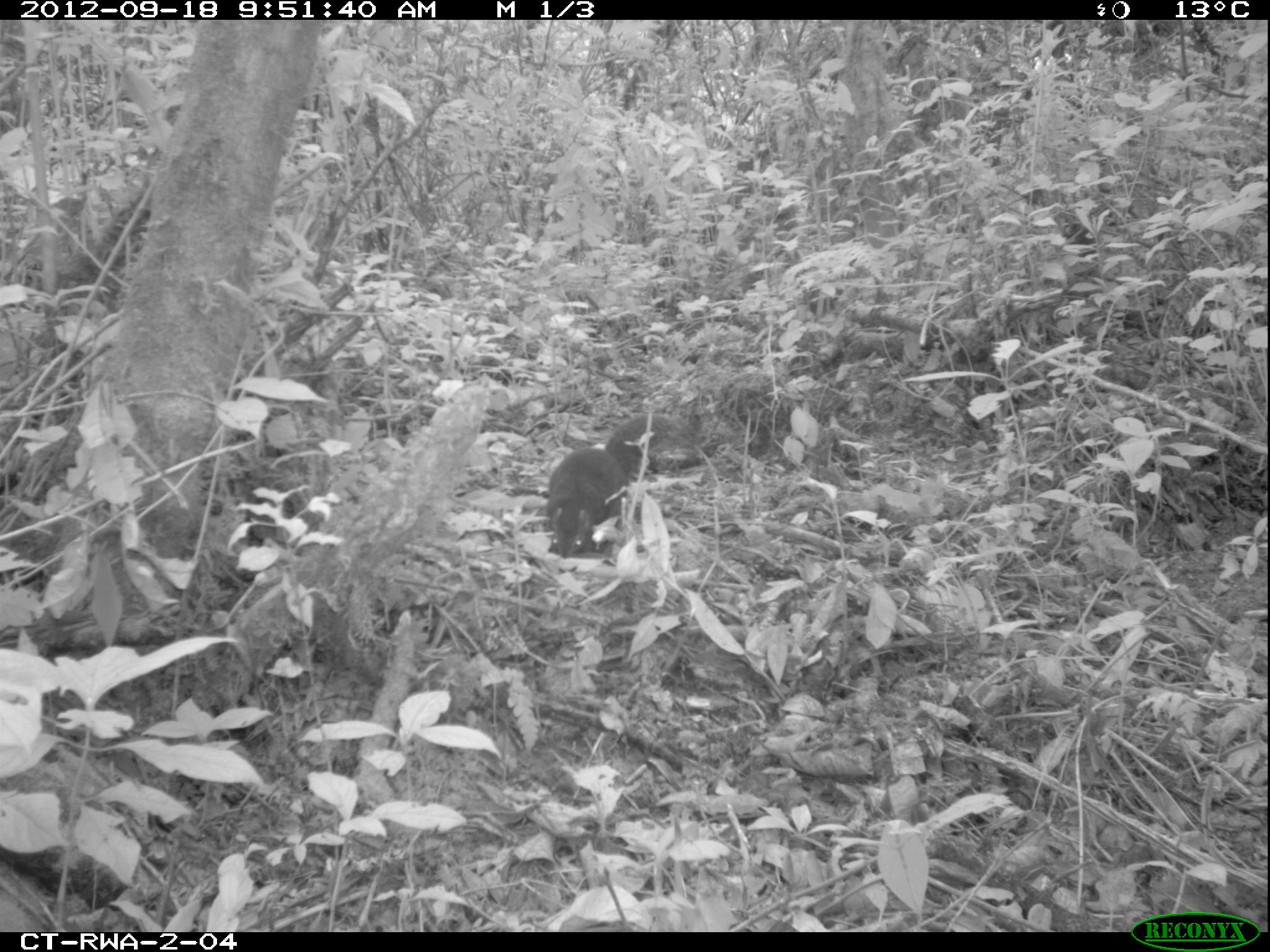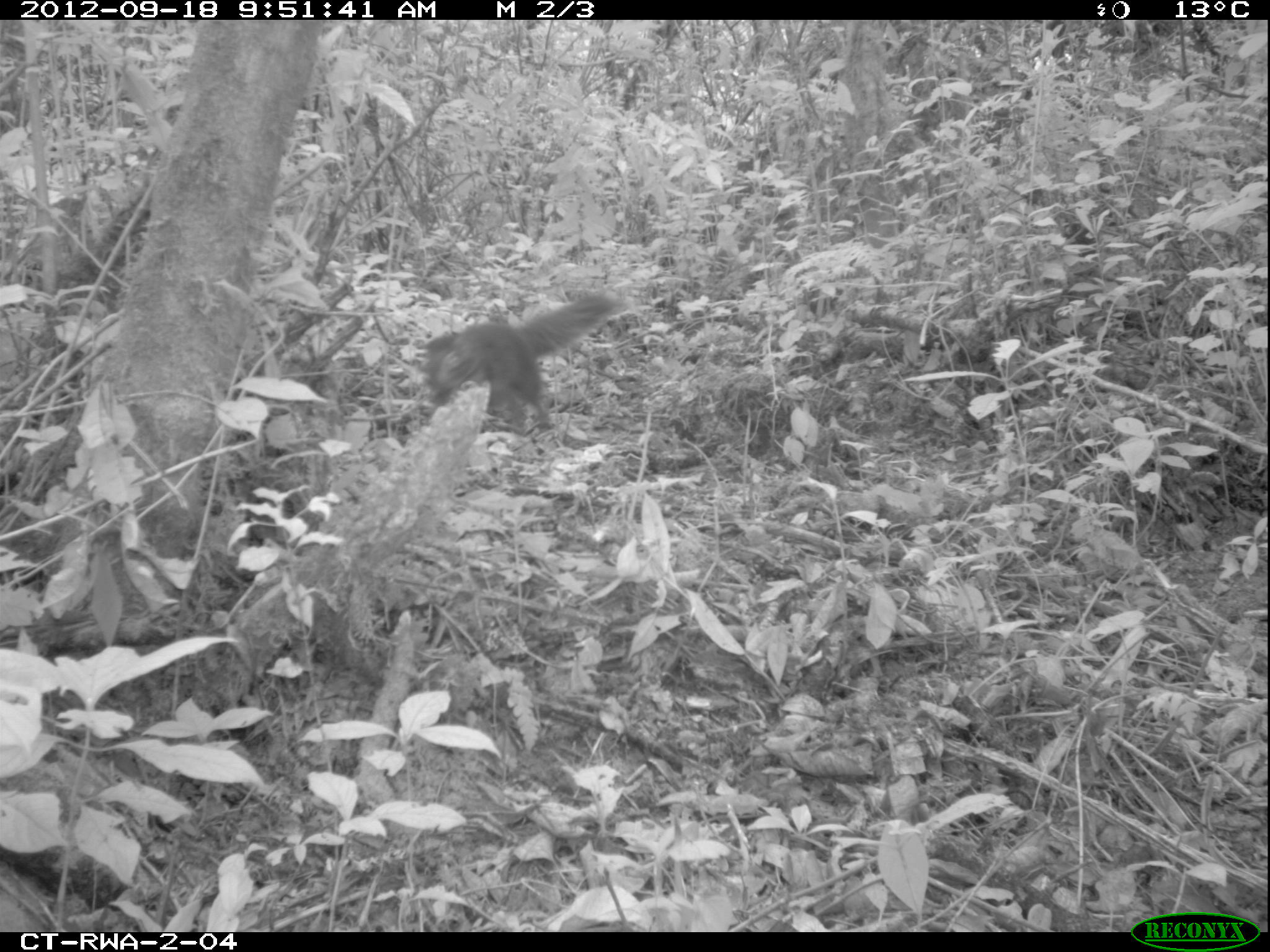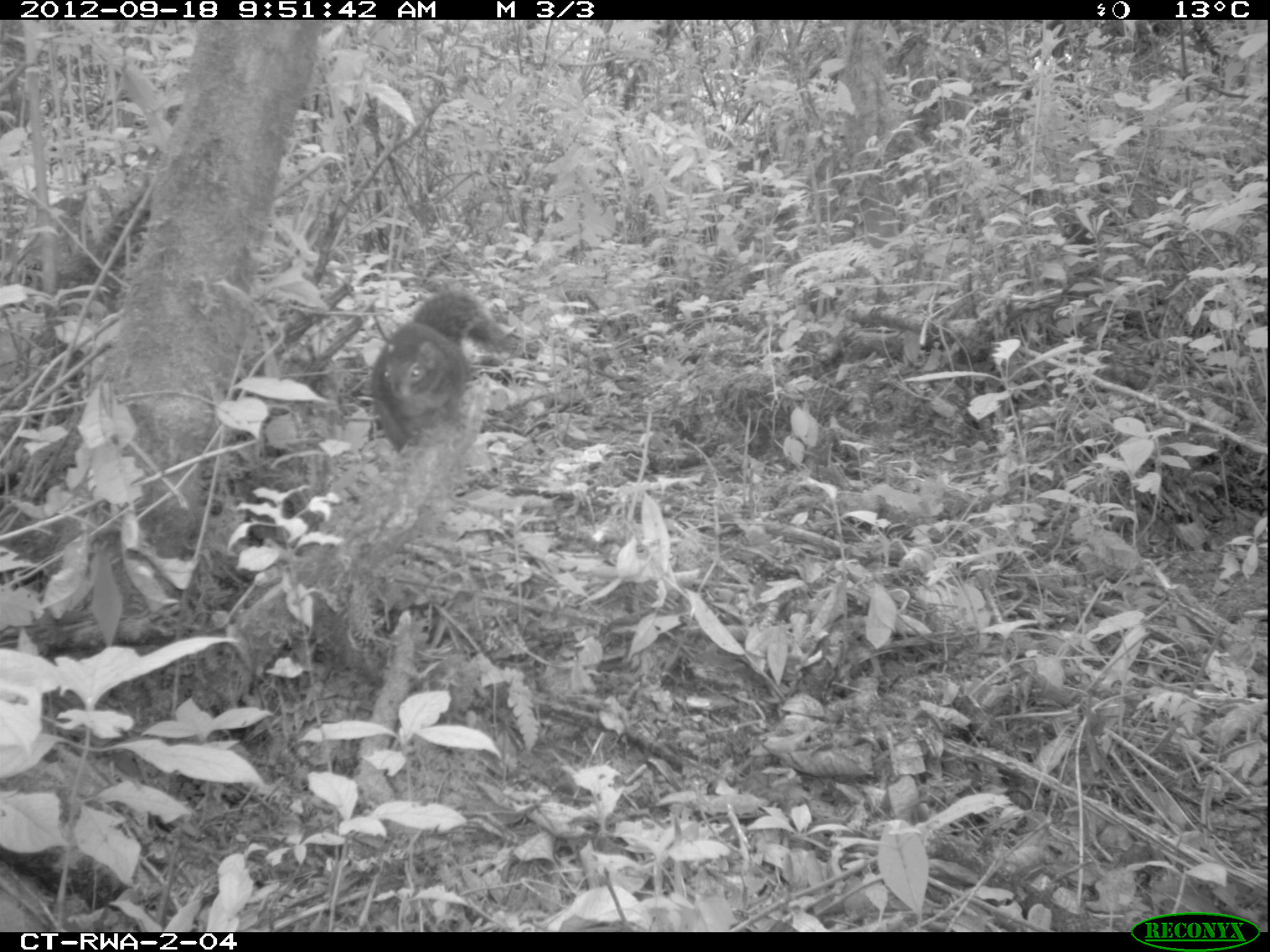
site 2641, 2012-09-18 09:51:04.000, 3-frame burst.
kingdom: Animalia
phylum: Chordata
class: Mammalia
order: Rodentia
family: Sciuridae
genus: Funisciurus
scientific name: Funisciurus carruthersi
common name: carruther's mountain squirrel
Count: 1.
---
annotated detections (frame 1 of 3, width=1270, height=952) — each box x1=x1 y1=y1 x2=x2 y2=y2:
funisciurus carruthersi: x1=538 y1=409 x2=674 y2=560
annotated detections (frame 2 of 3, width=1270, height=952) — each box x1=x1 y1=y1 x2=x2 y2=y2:
funisciurus carruthersi: x1=418 y1=286 x2=625 y2=437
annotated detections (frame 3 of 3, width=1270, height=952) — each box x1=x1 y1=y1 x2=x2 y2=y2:
funisciurus carruthersi: x1=369 y1=292 x2=504 y2=450